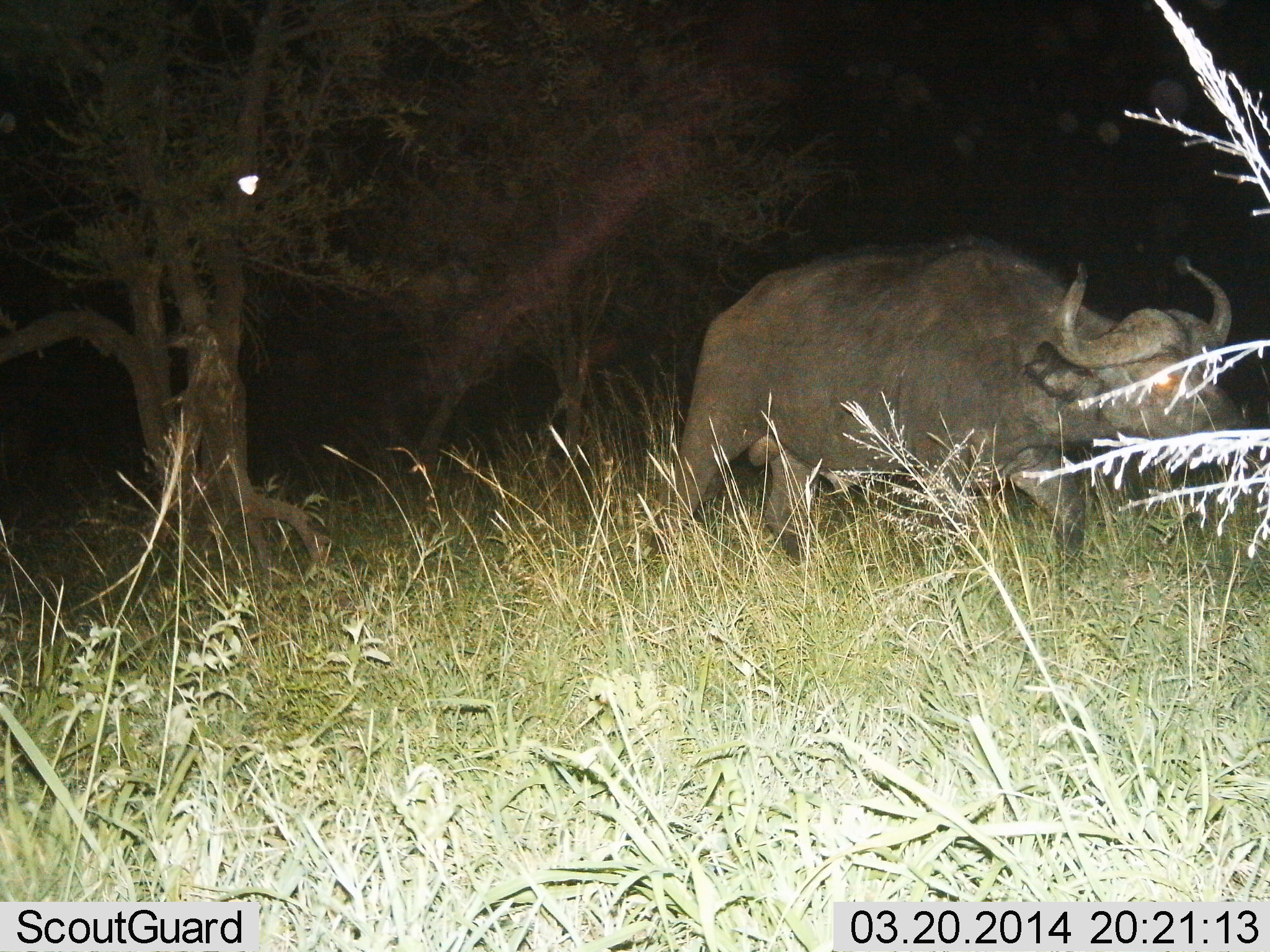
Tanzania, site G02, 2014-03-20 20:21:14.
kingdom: Animalia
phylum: Chordata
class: Mammalia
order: Artiodactyla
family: Bovidae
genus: Syncerus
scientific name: Syncerus caffer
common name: cape buffalo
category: buffalo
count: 1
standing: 20%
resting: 0%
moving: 80%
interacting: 0%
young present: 0%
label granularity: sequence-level